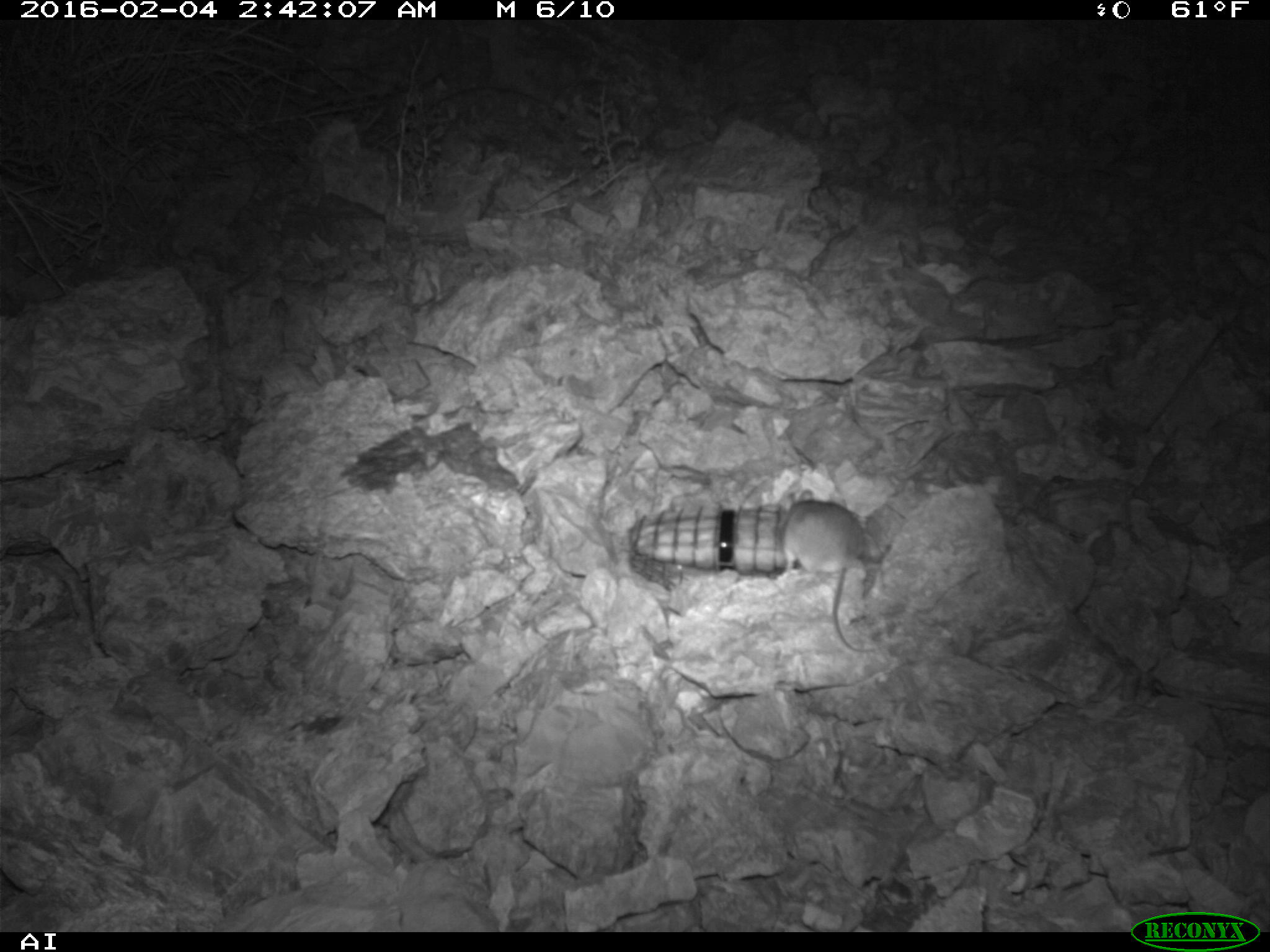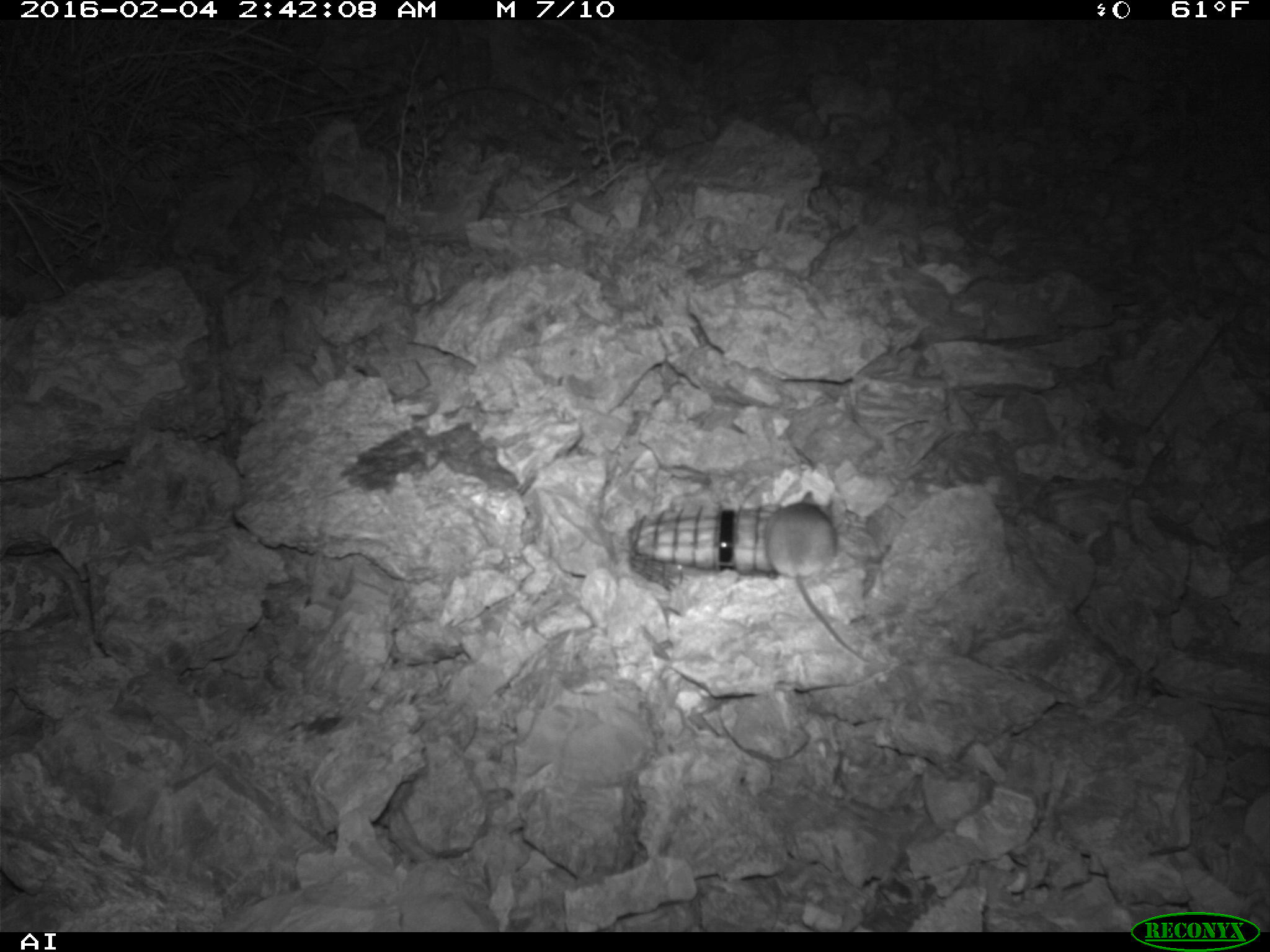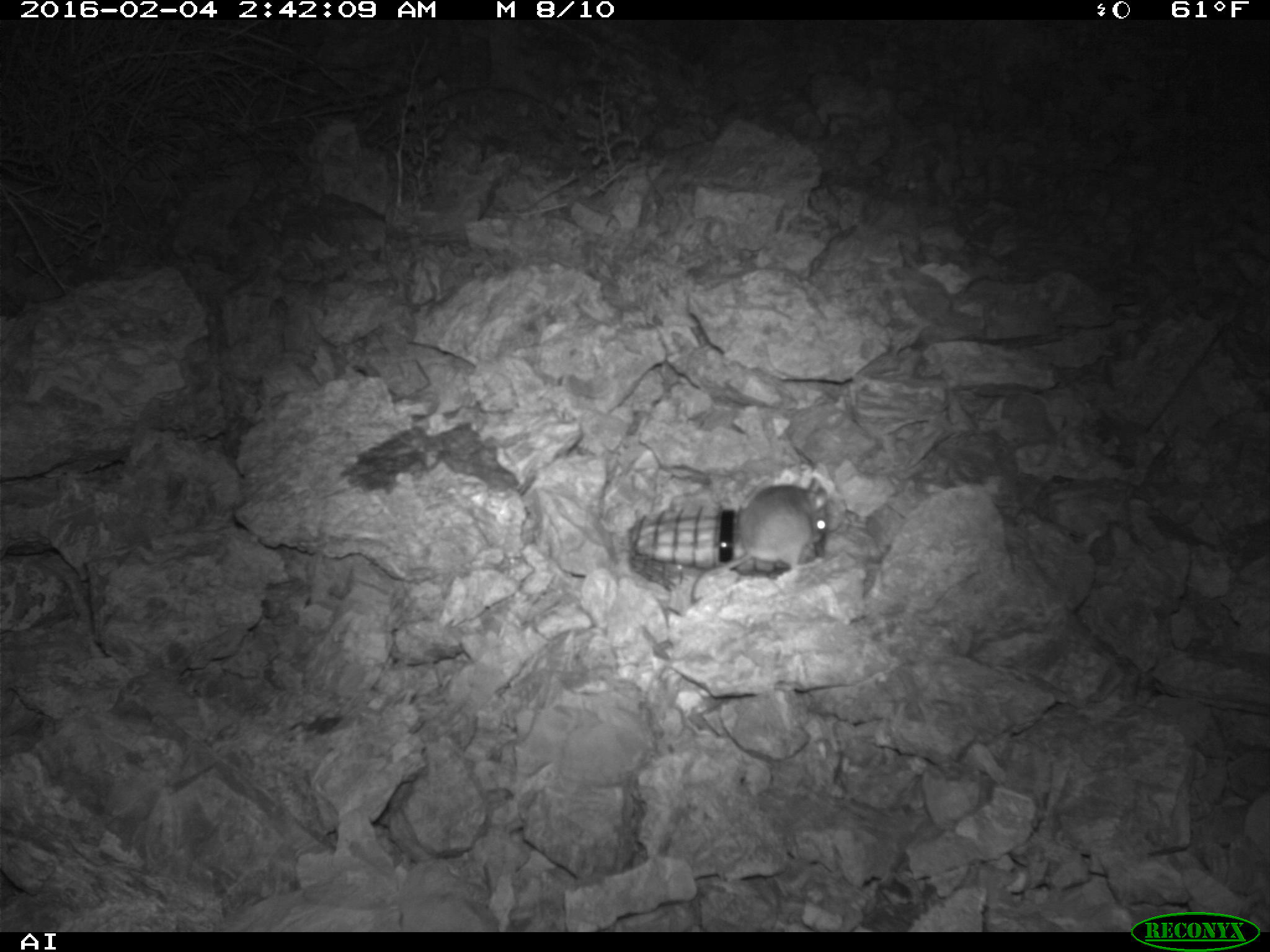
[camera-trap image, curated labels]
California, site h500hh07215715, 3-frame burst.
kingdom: Animalia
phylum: Chordata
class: Mammalia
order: Rodentia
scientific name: Rodentia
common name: rodent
Rodent (Rodentia).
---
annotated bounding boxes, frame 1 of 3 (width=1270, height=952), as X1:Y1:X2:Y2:
rodent: 770:484:883:651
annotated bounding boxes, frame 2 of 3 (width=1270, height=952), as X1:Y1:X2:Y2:
rodent: 761:490:877:664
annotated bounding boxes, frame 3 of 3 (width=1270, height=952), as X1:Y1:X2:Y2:
rodent: 689:477:829:603